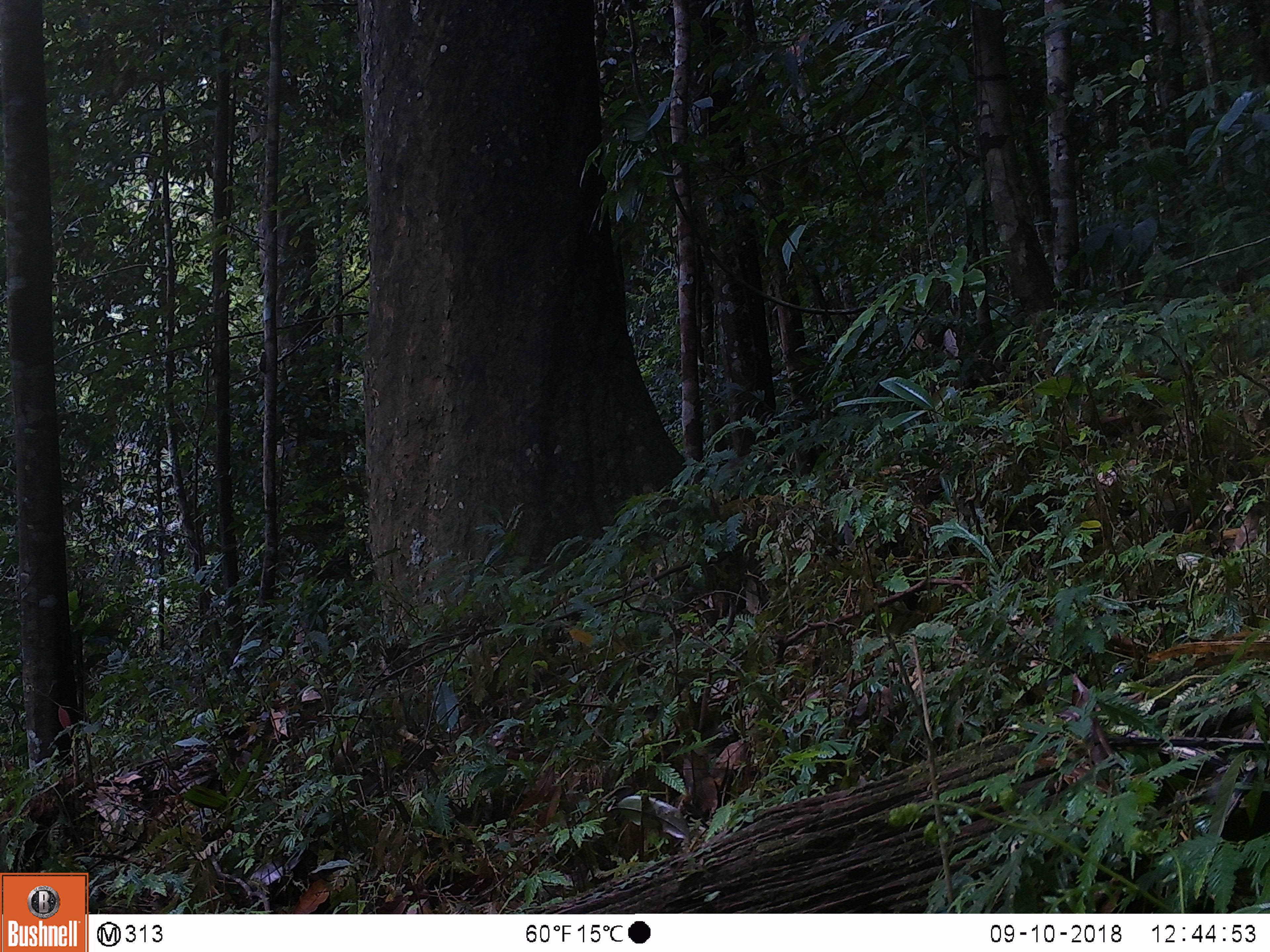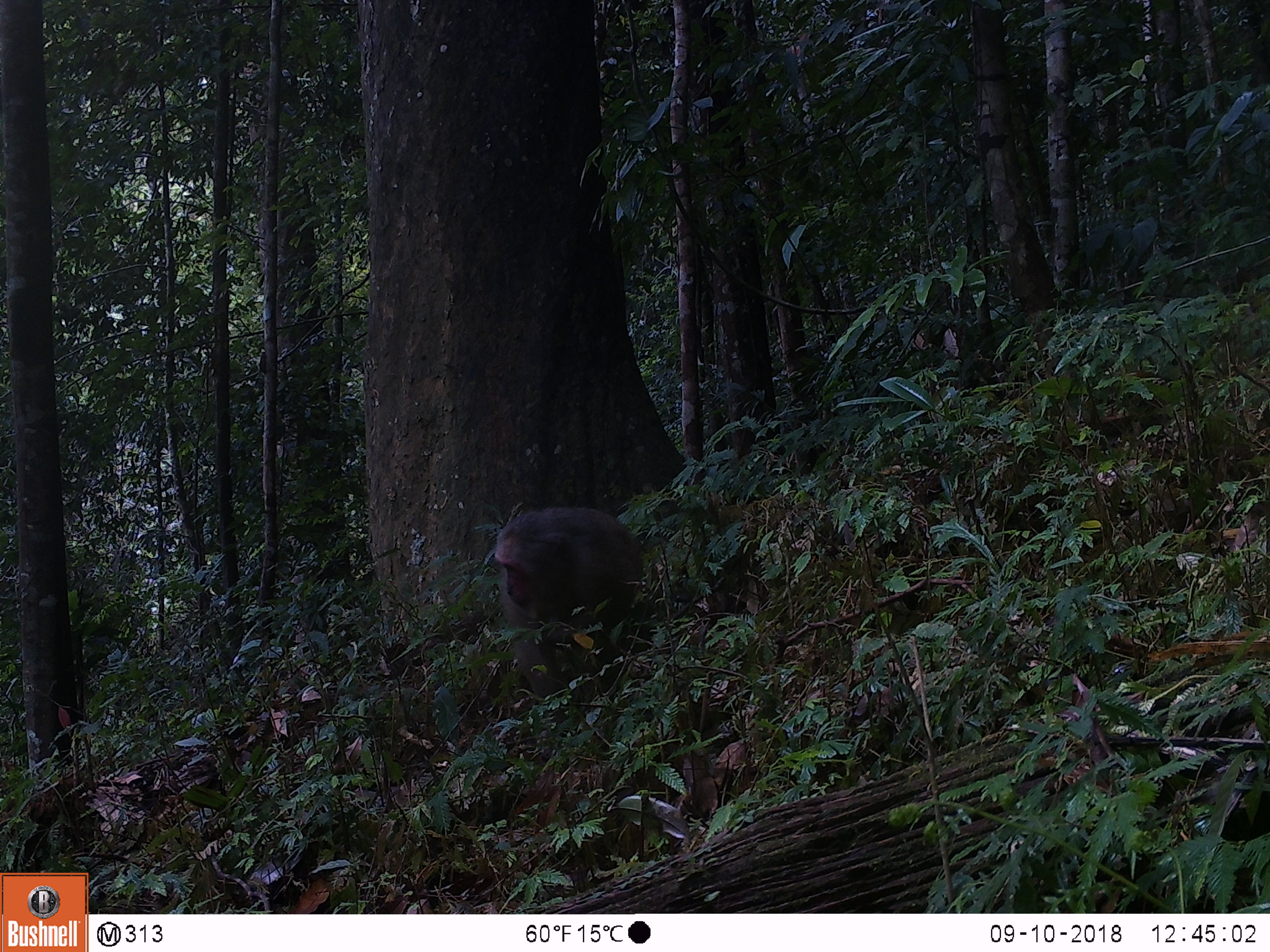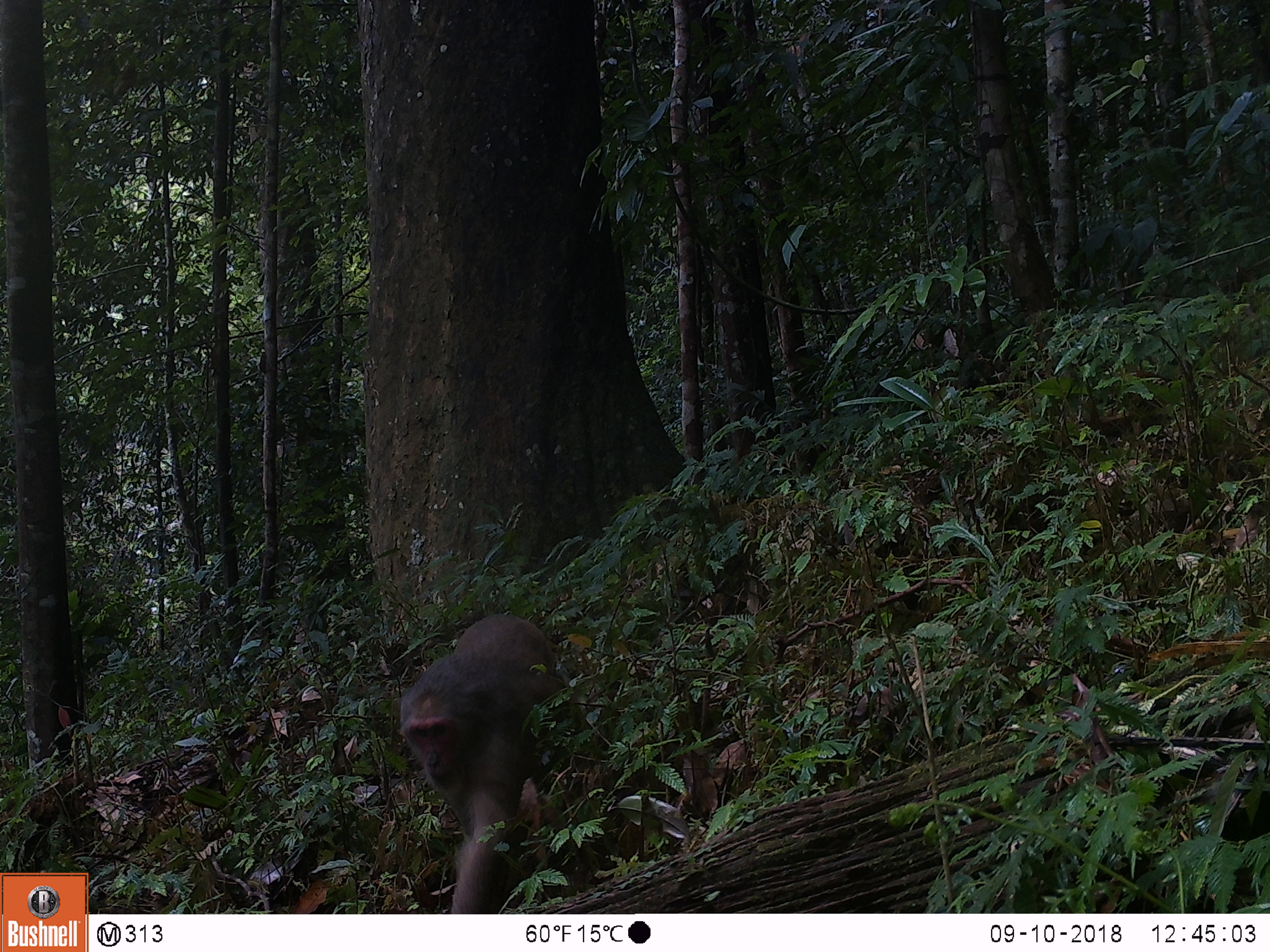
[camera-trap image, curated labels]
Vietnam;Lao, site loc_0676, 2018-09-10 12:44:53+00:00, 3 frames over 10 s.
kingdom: Animalia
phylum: Chordata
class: Mammalia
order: Primates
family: Cercopithecidae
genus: Macaca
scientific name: Macaca arctoides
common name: stump-tailed macaque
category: stump tailed macaque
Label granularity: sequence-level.